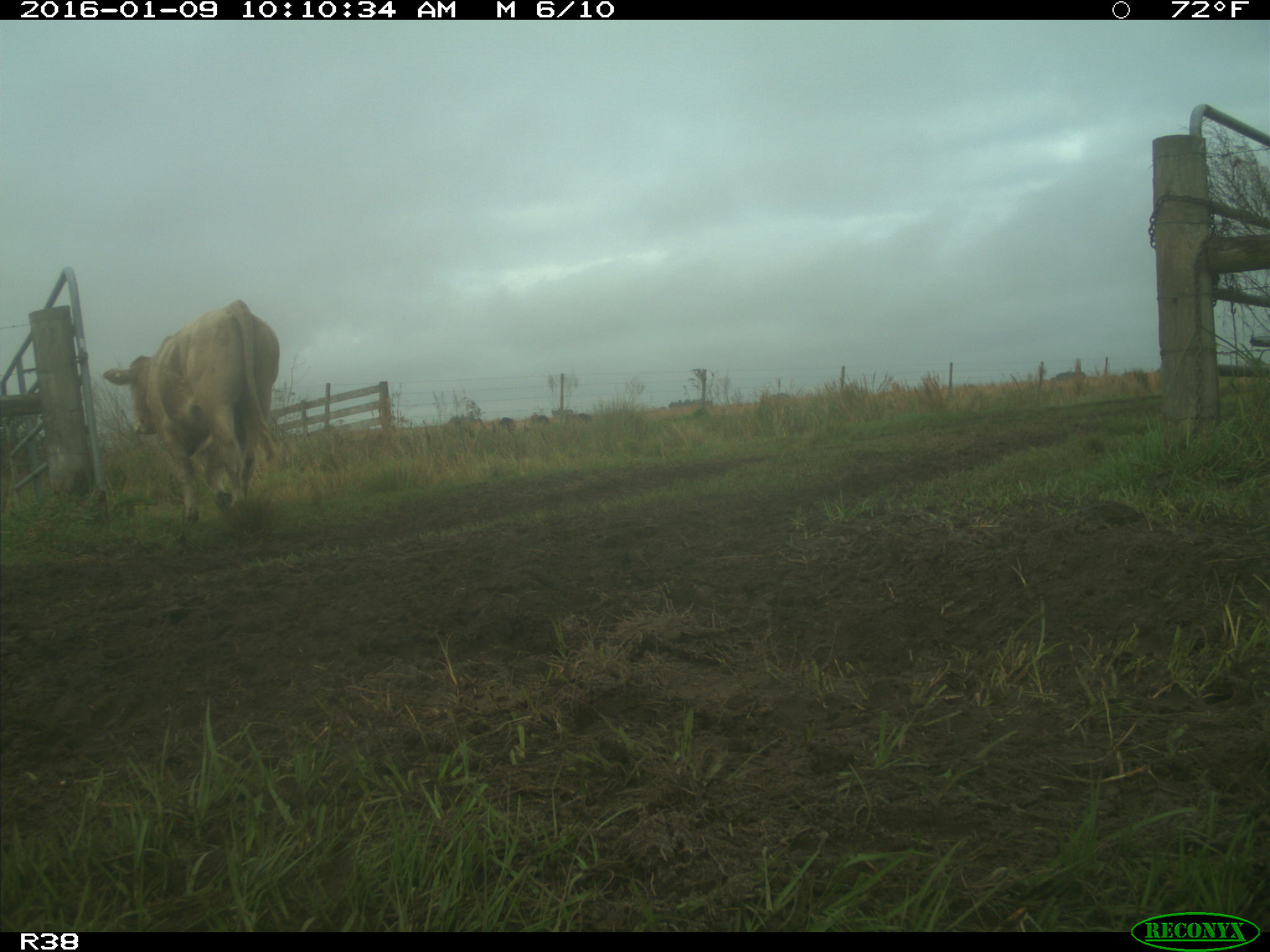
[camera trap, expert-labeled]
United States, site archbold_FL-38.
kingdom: Animalia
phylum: Chordata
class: Mammalia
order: Artiodactyla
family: Bovidae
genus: Bos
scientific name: Bos taurus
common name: domestic cow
Bos taurus (domestic cow).